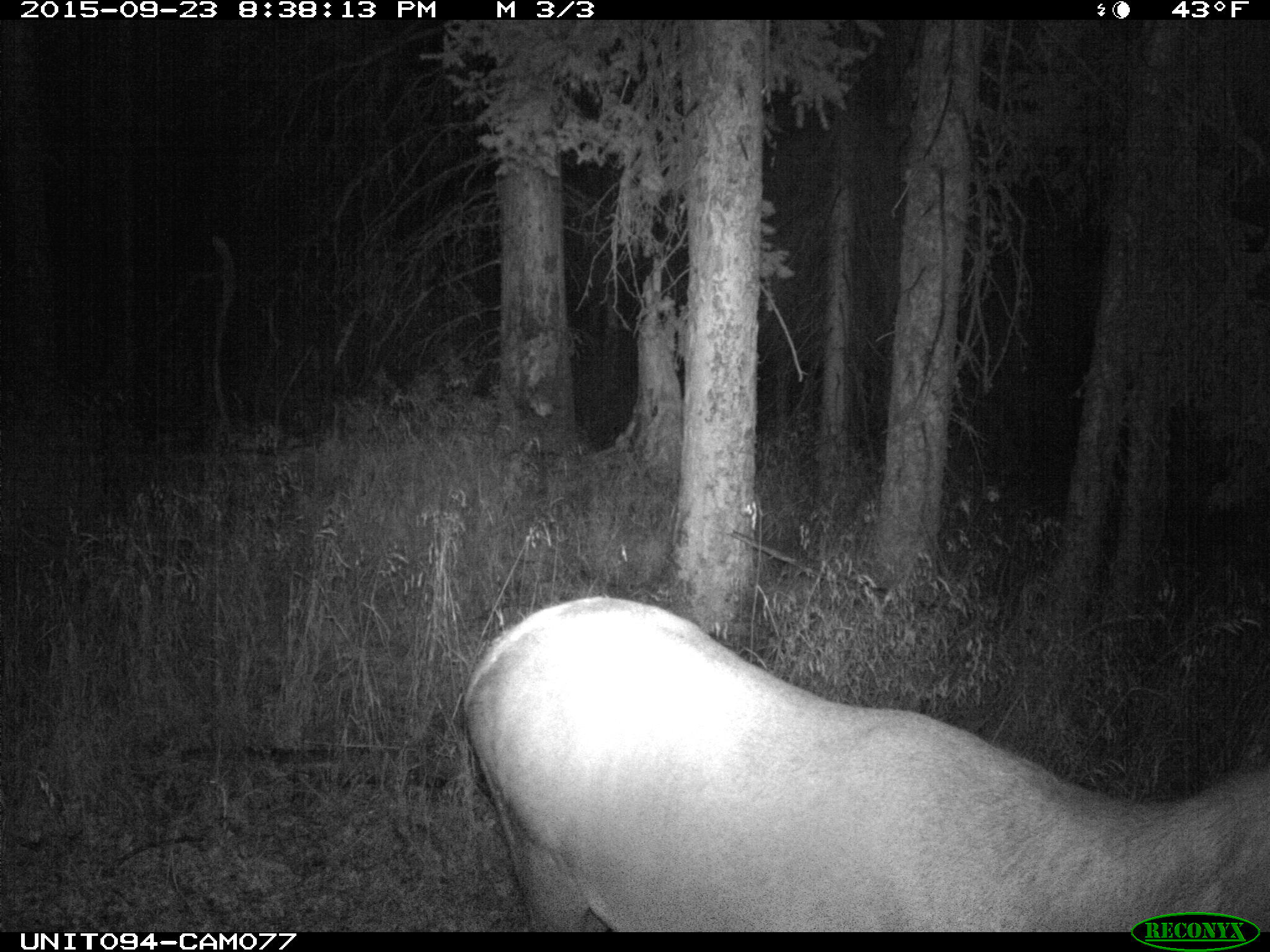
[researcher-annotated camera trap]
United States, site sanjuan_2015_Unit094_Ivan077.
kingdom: Animalia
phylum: Chordata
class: Mammalia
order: Artiodactyla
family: Cervidae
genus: Cervus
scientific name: Cervus elaphus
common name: red deer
Cervus elaphus (red deer).